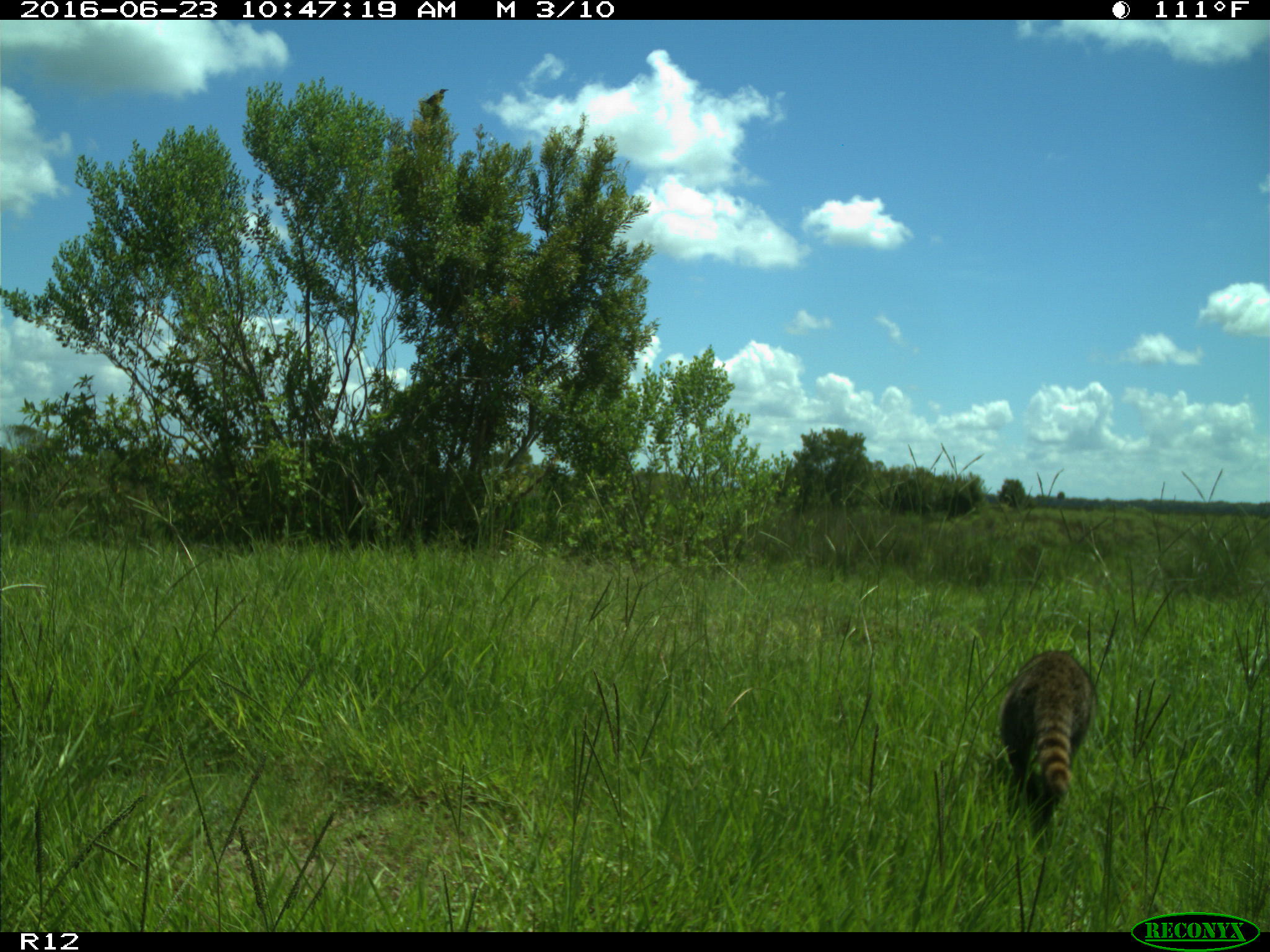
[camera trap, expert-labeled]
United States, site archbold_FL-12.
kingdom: Animalia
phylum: Chordata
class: Mammalia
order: Carnivora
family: Procyonidae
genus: Procyon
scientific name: Procyon lotor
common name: common raccoon